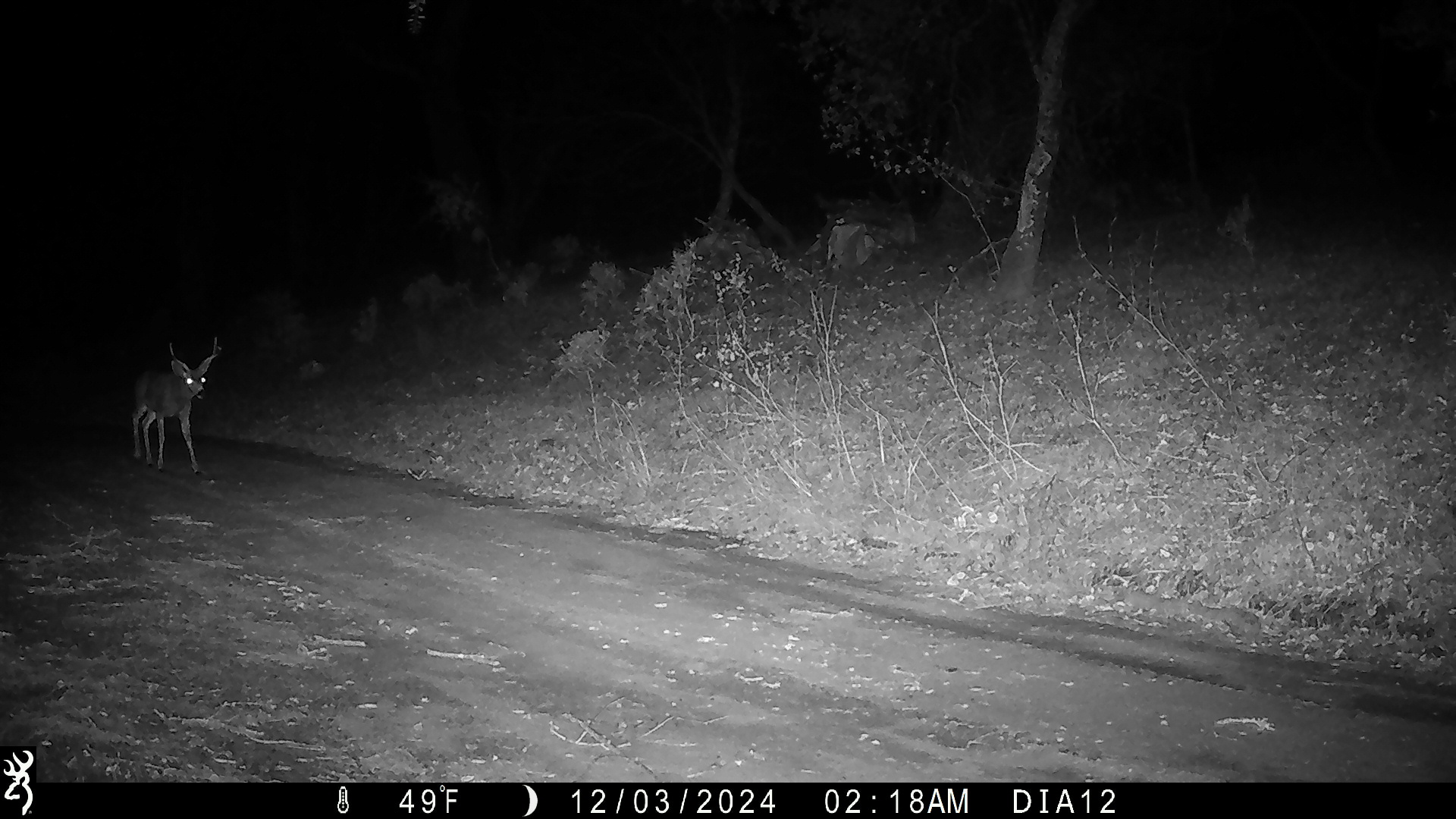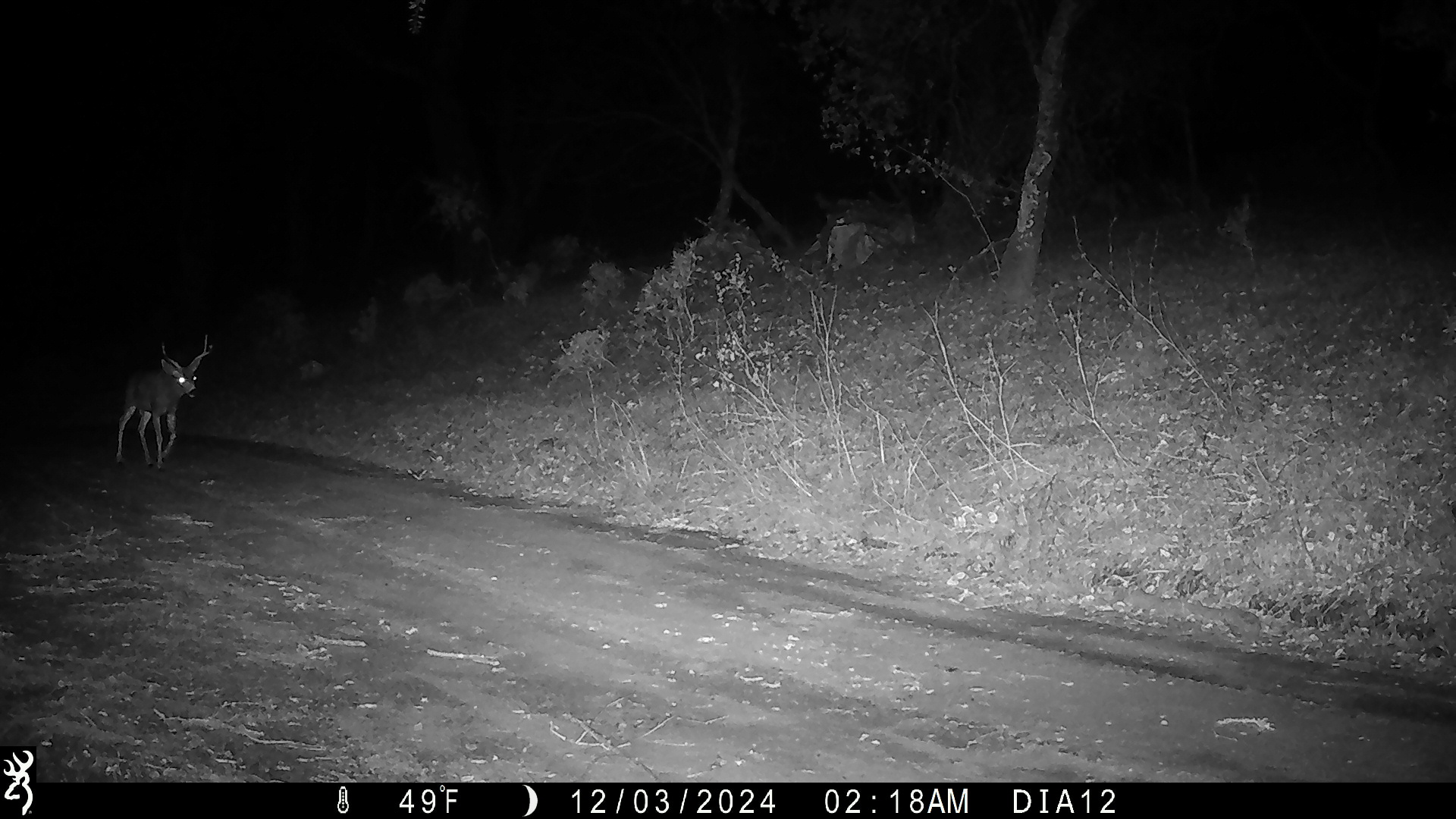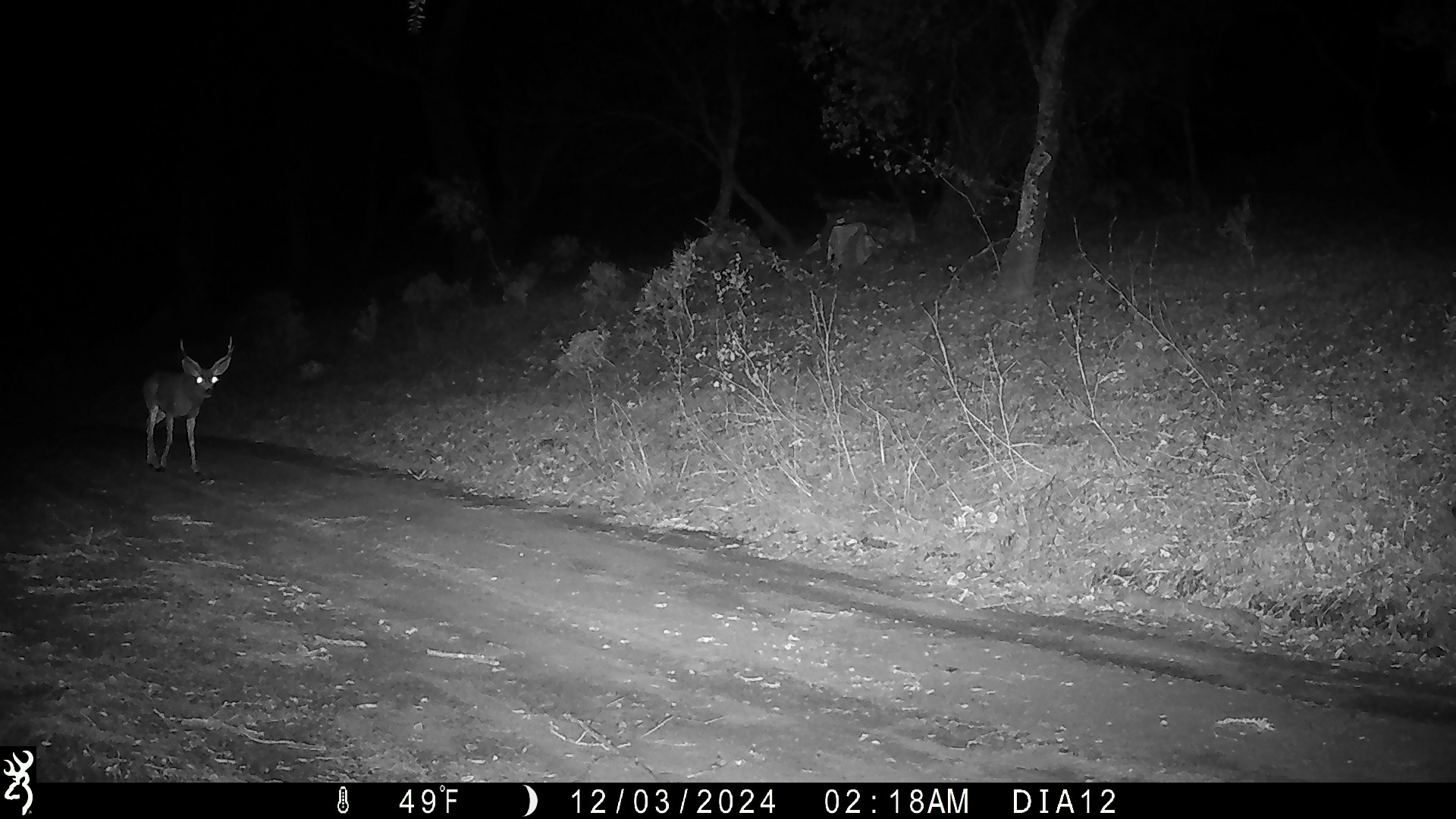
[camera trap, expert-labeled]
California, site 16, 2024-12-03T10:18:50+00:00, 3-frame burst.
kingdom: Animalia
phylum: Chordata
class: Mammalia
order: Artiodactyla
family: Cervidae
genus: Odocoileus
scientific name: Odocoileus hemionus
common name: mule deer